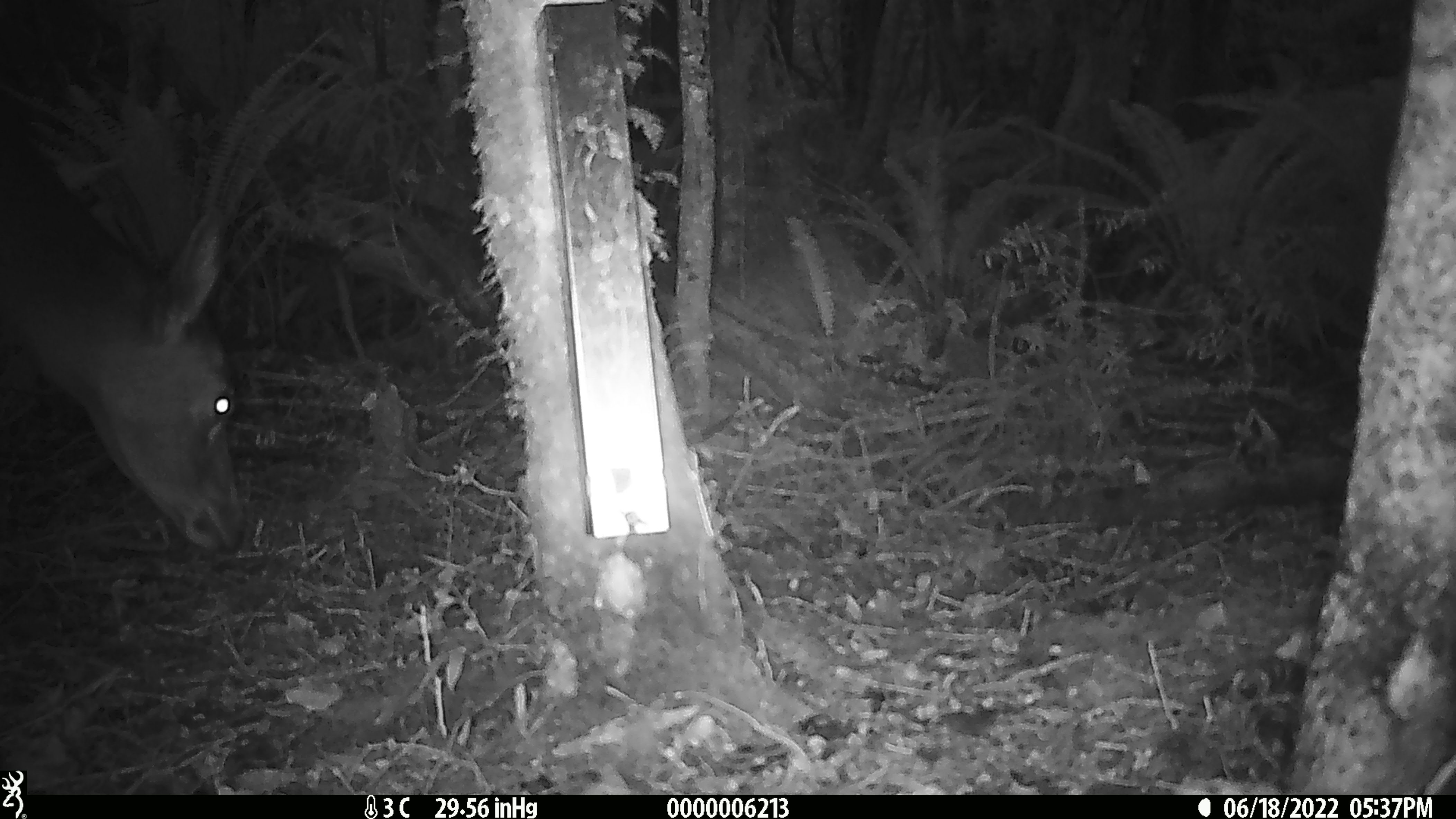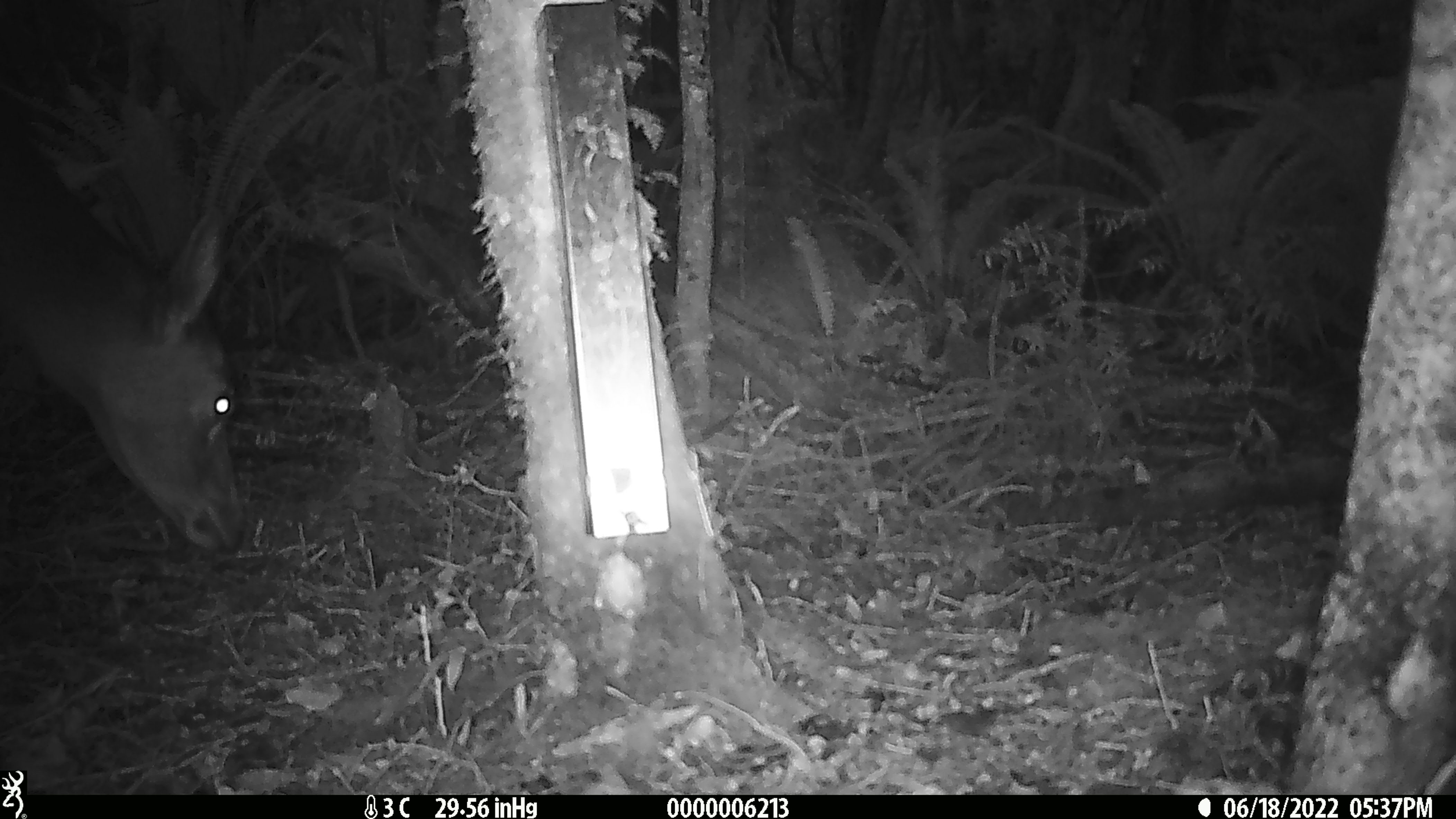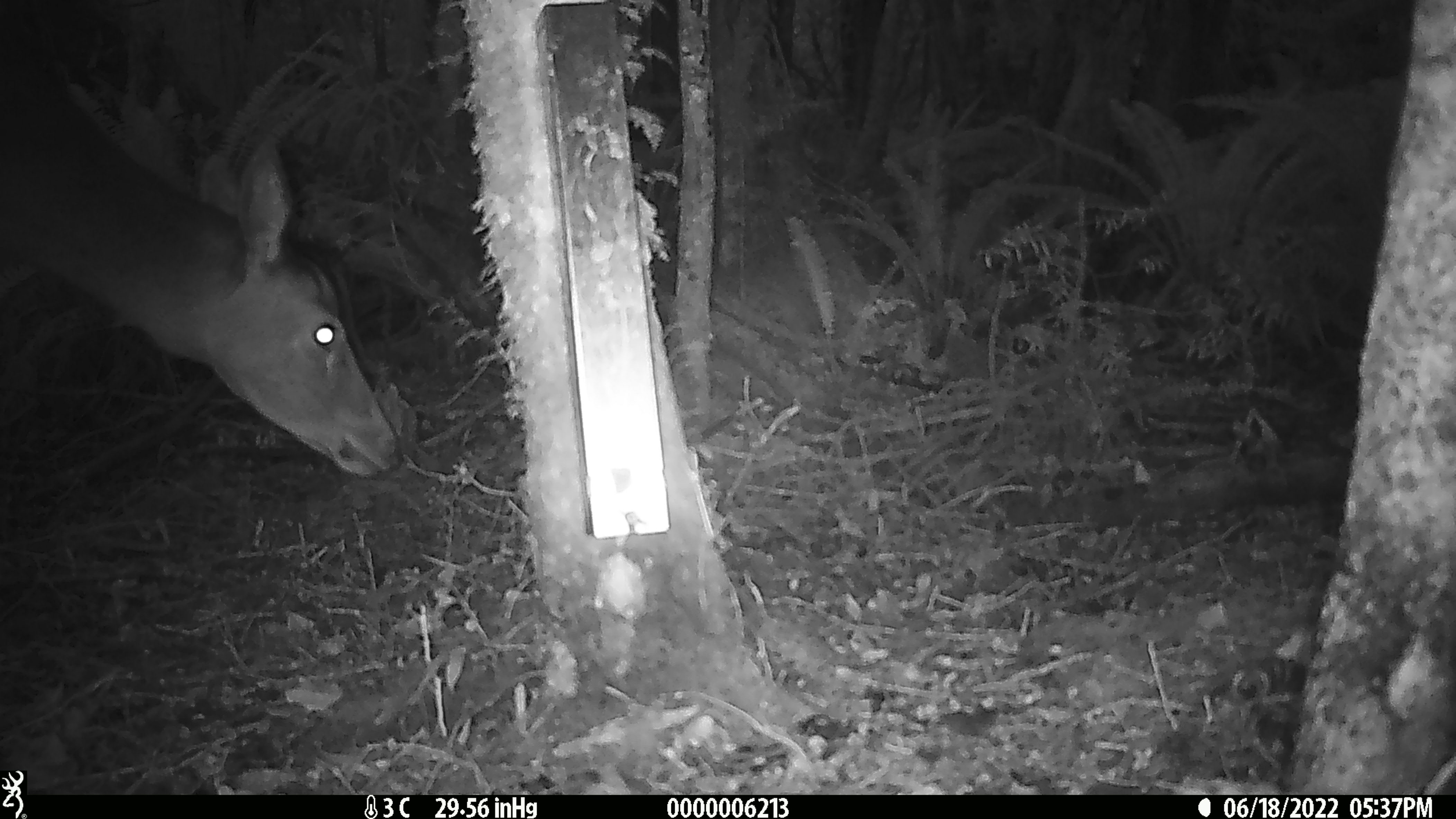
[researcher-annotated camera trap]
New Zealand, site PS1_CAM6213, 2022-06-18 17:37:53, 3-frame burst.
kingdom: Animalia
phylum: Chordata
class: Mammalia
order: Artiodactyla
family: Cervidae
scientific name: Cervidae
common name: deer